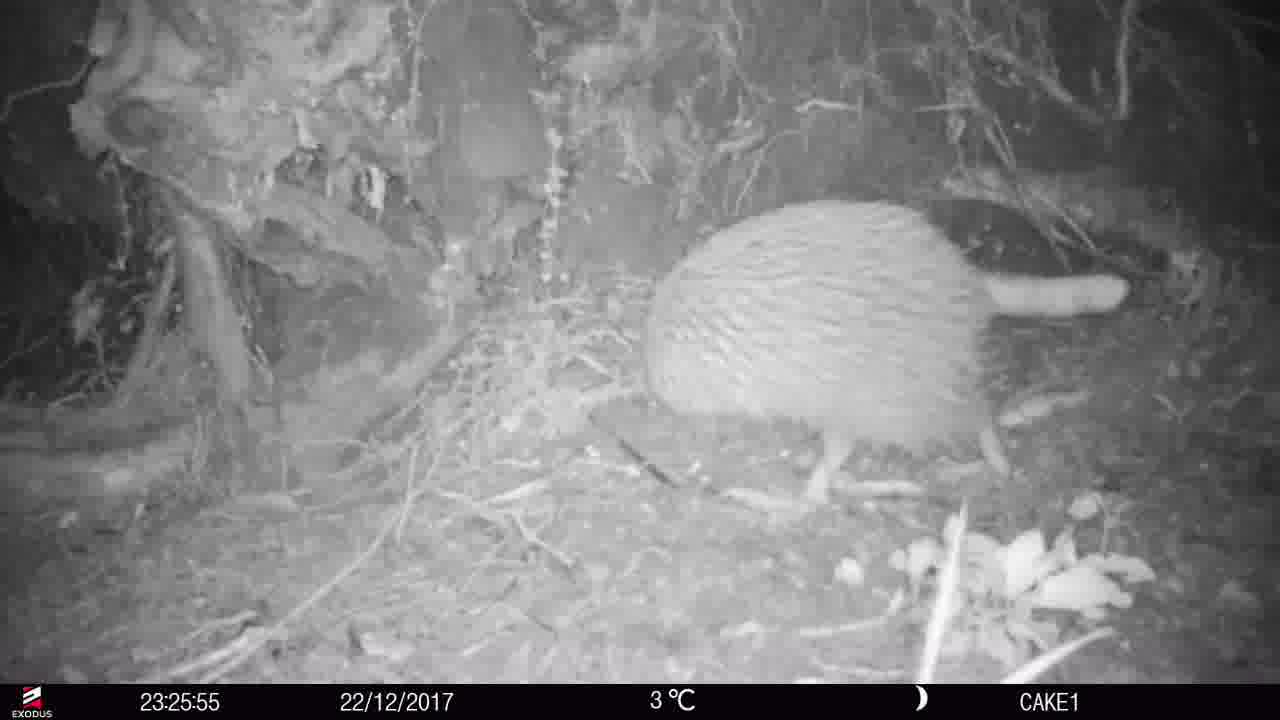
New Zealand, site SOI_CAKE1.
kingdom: Animalia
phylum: Chordata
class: Aves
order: Apterygiformes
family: Apterygidae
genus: Apteryx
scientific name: Apteryx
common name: kiwi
Kiwi (Apteryx).